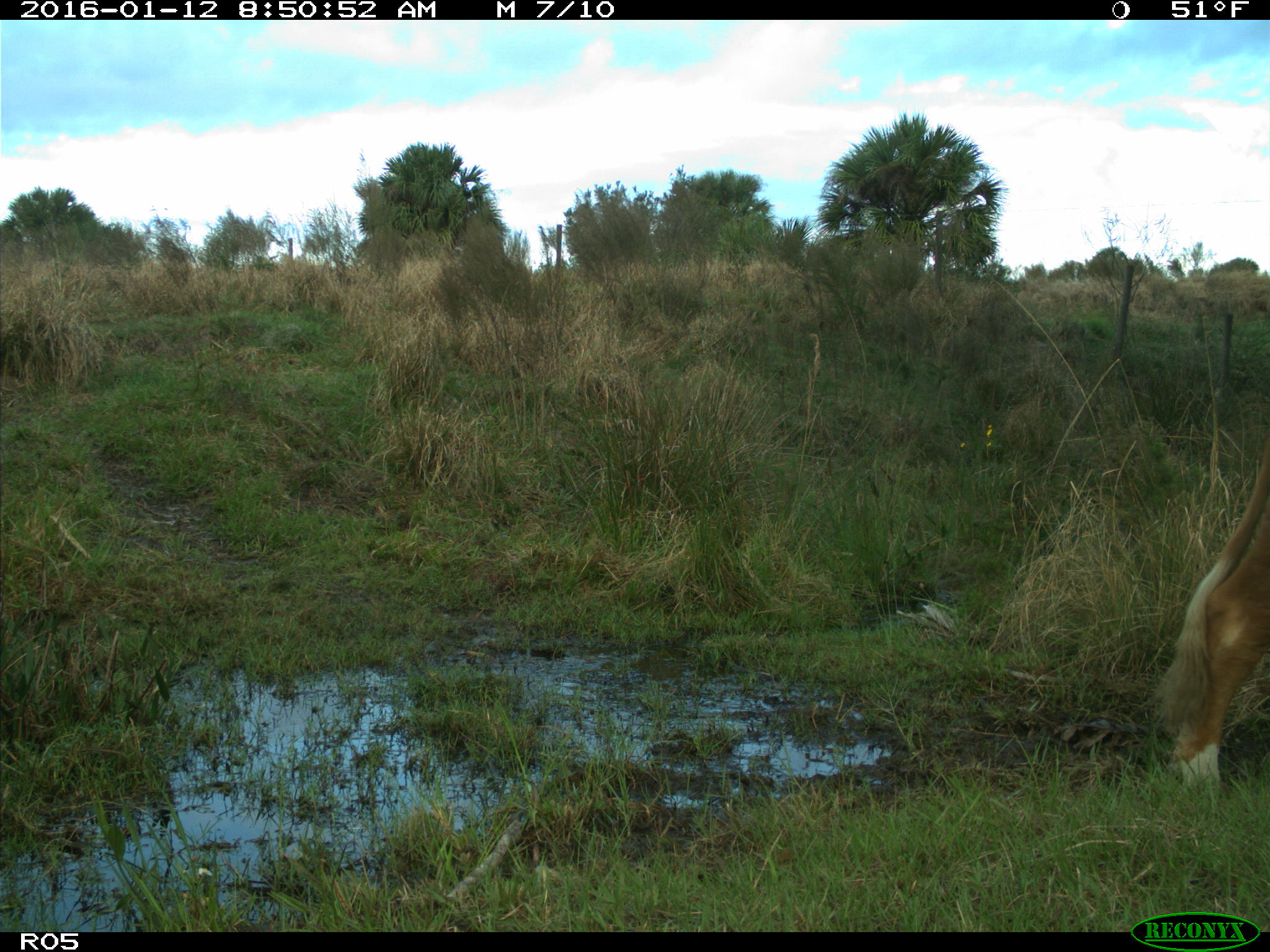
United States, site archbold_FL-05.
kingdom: Animalia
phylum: Chordata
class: Mammalia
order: Artiodactyla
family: Bovidae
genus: Bos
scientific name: Bos taurus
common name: domestic cow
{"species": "Bos taurus (domestic cow)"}